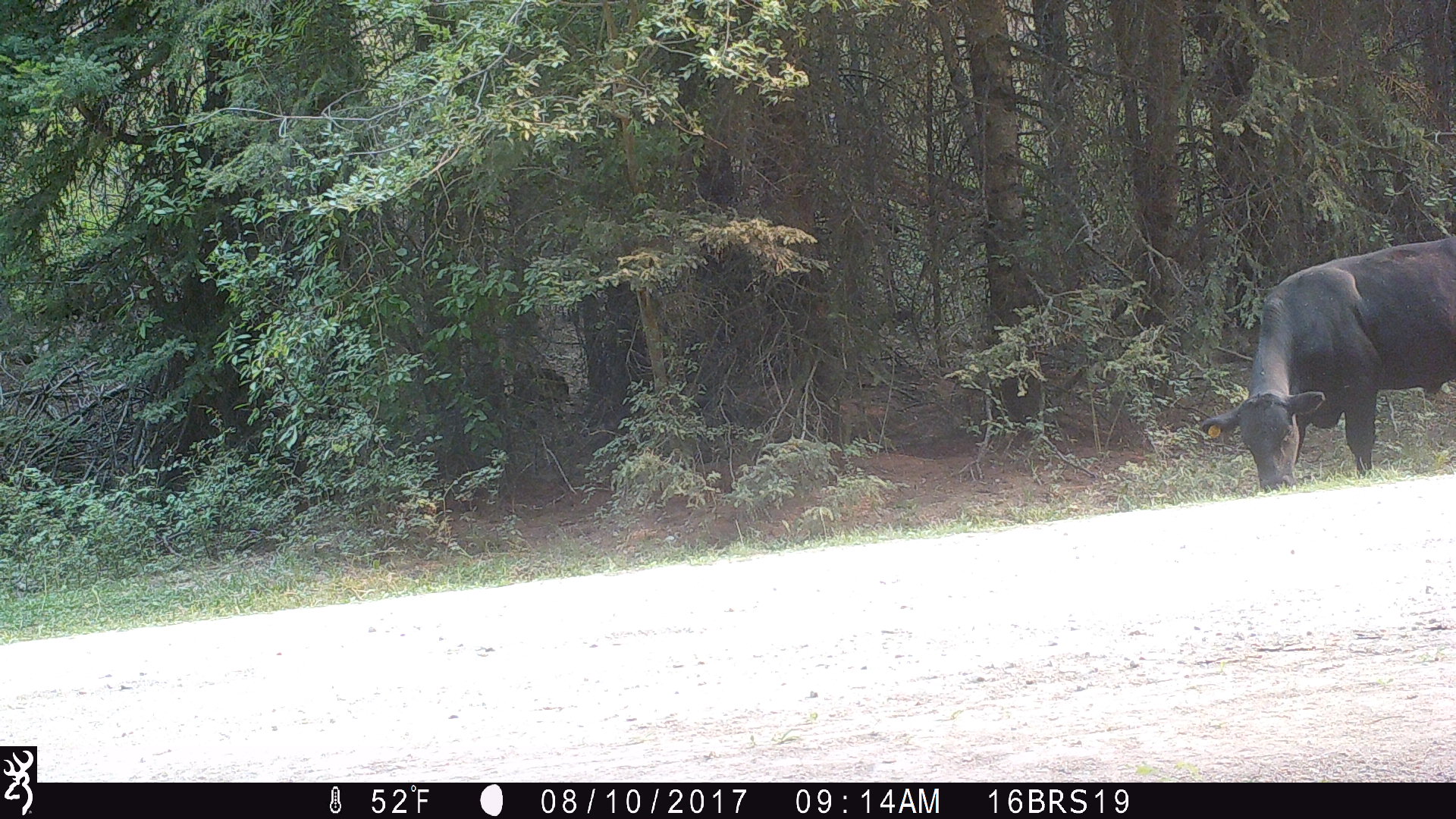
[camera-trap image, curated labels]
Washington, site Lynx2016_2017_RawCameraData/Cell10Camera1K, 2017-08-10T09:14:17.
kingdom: Animalia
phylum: Chordata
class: Mammalia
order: Artiodactyla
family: Bovidae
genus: Bos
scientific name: Bos taurus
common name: domestic cattle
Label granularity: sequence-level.